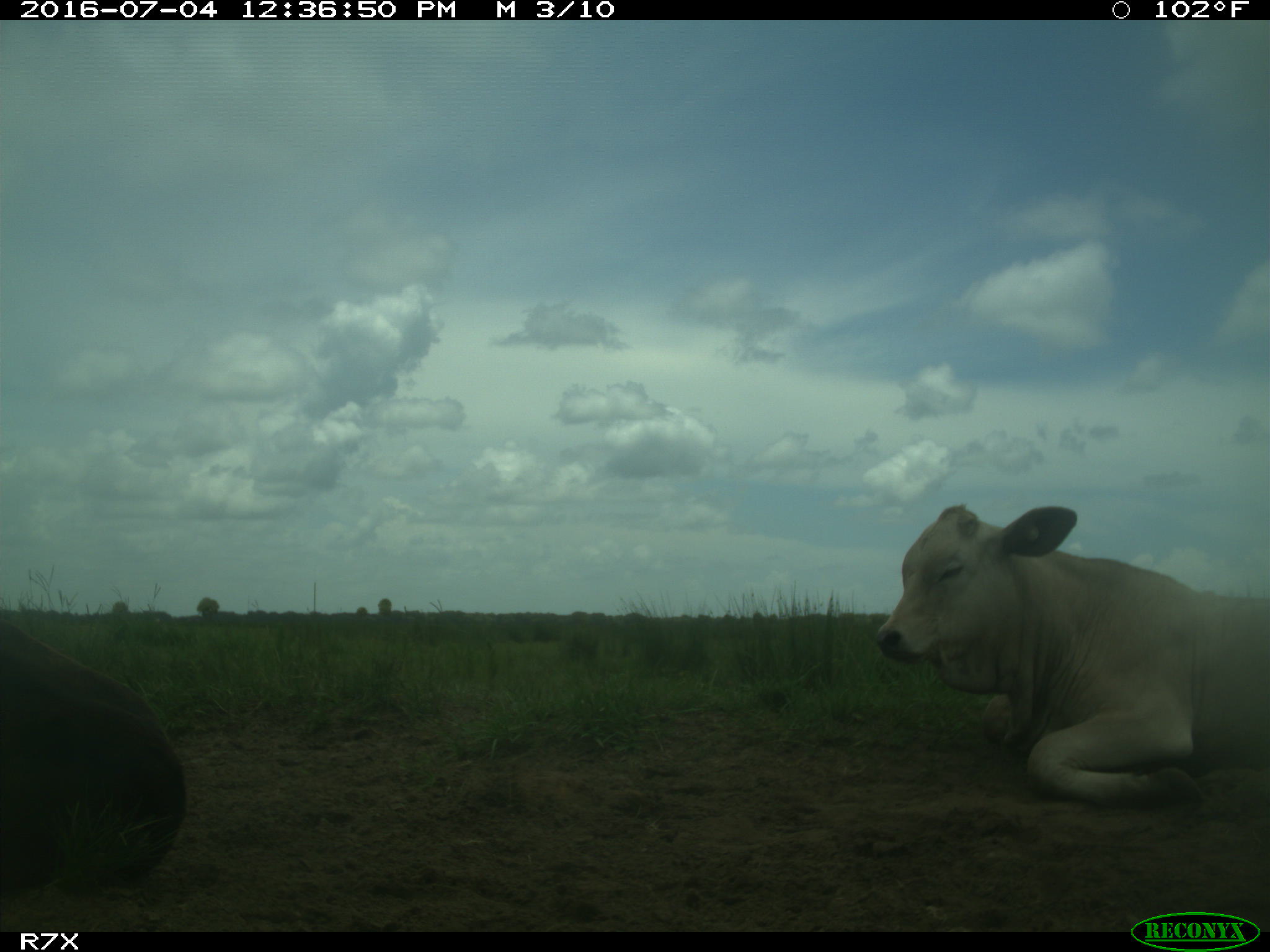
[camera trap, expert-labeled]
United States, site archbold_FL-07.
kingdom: Animalia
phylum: Chordata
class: Mammalia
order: Artiodactyla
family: Bovidae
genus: Bos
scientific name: Bos taurus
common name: domestic cow